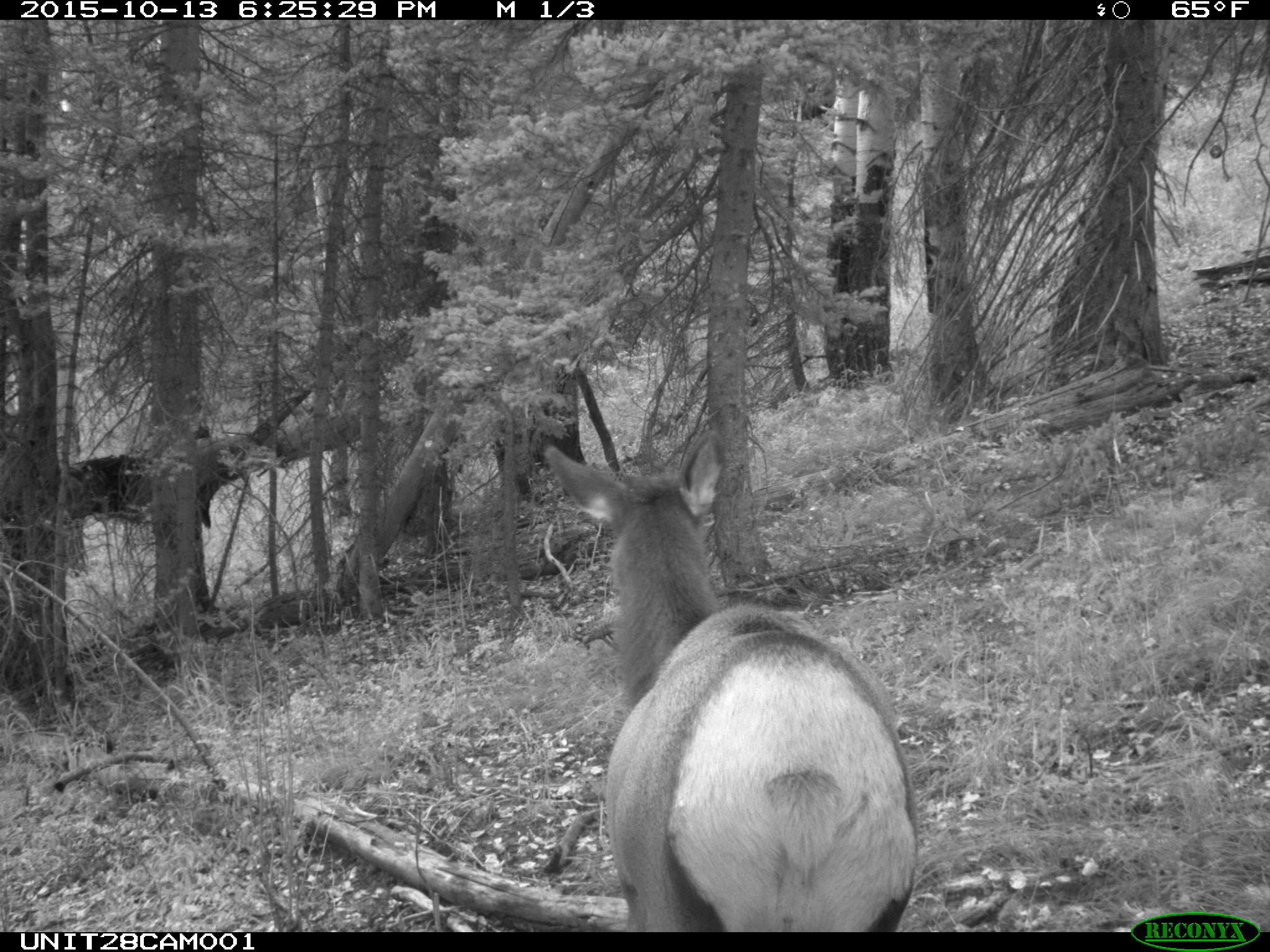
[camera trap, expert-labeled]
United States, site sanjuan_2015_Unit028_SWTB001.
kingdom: Animalia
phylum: Chordata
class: Mammalia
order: Artiodactyla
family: Cervidae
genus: Cervus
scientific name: Cervus elaphus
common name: red deer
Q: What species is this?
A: Cervus elaphus (red deer).